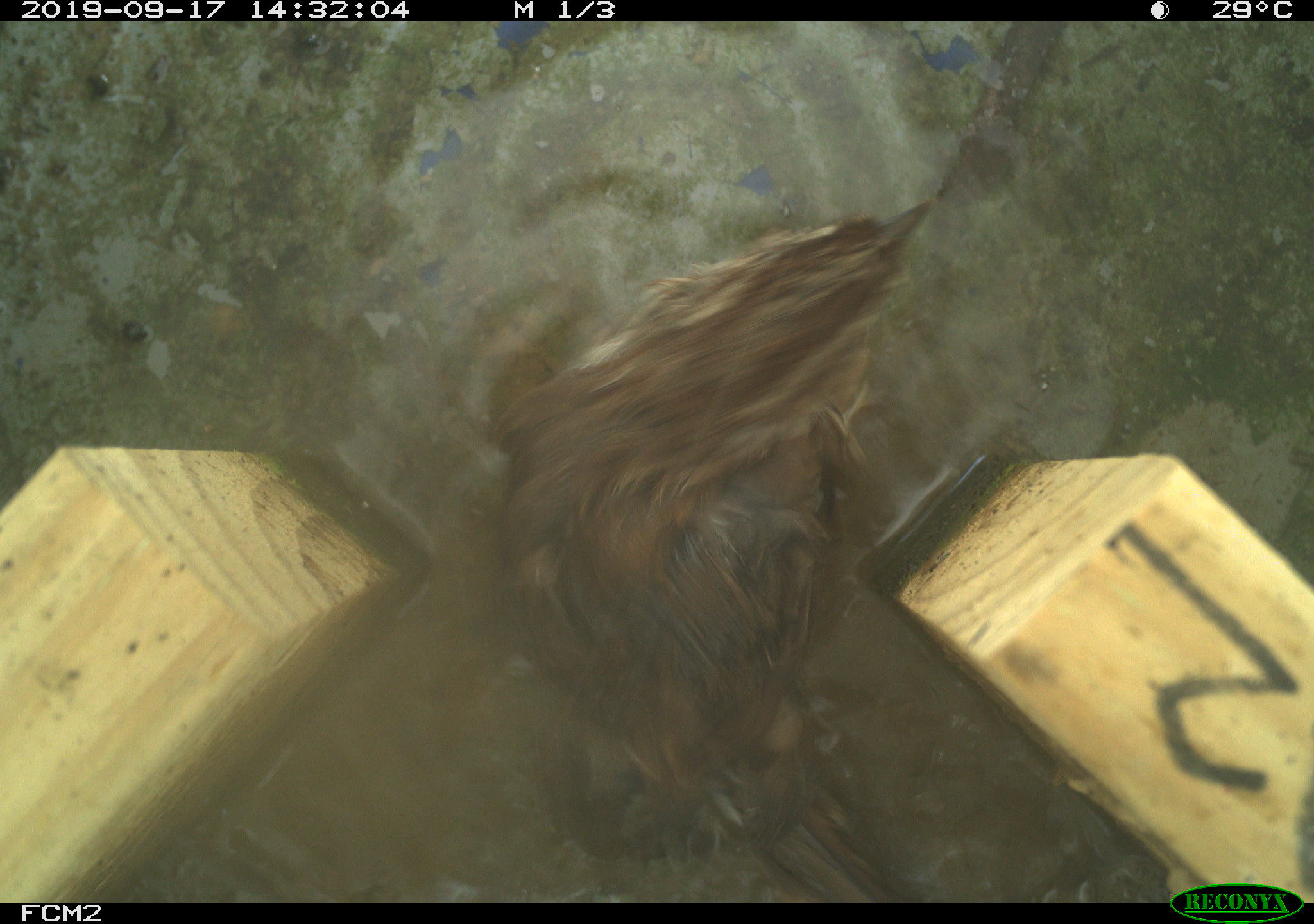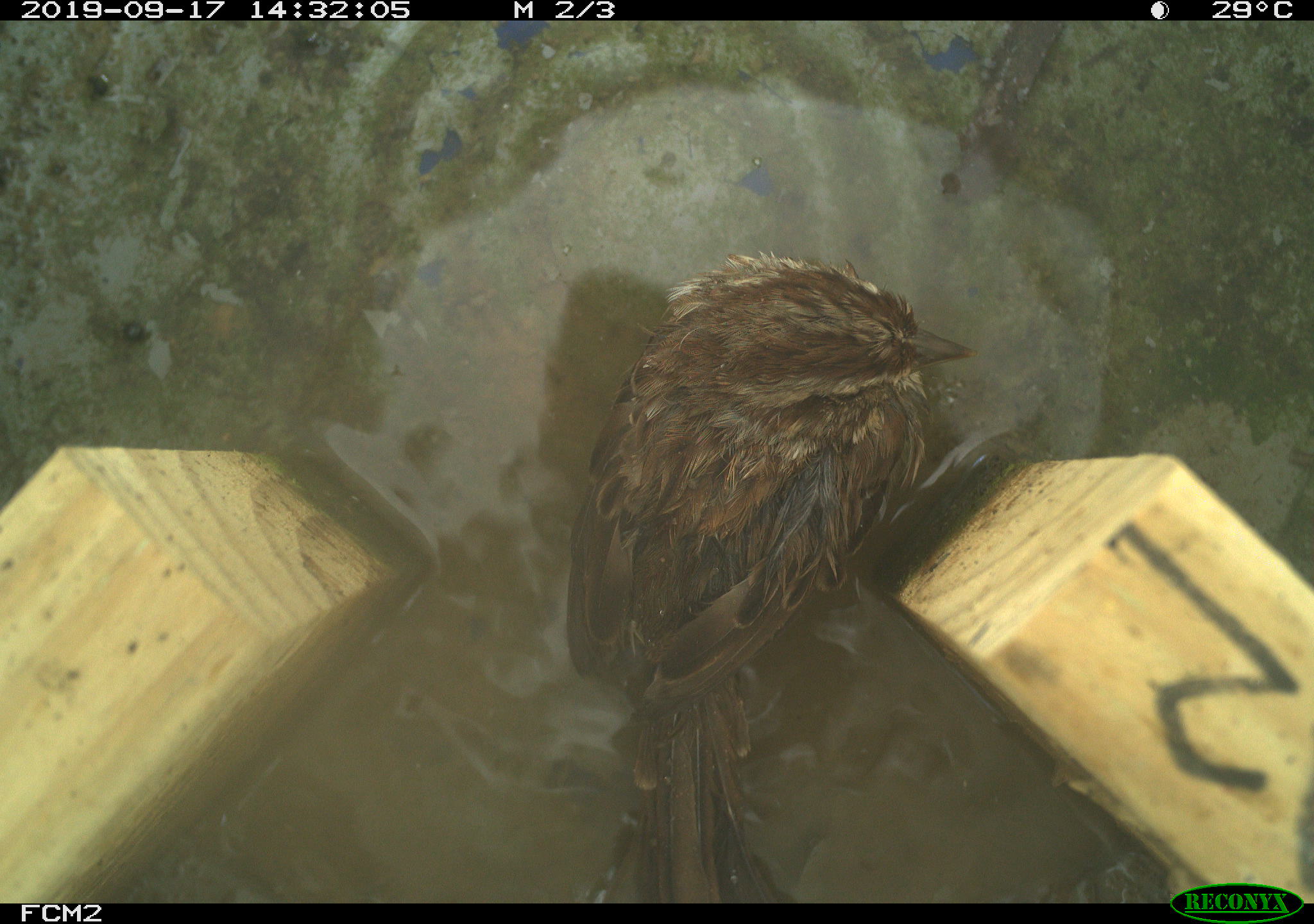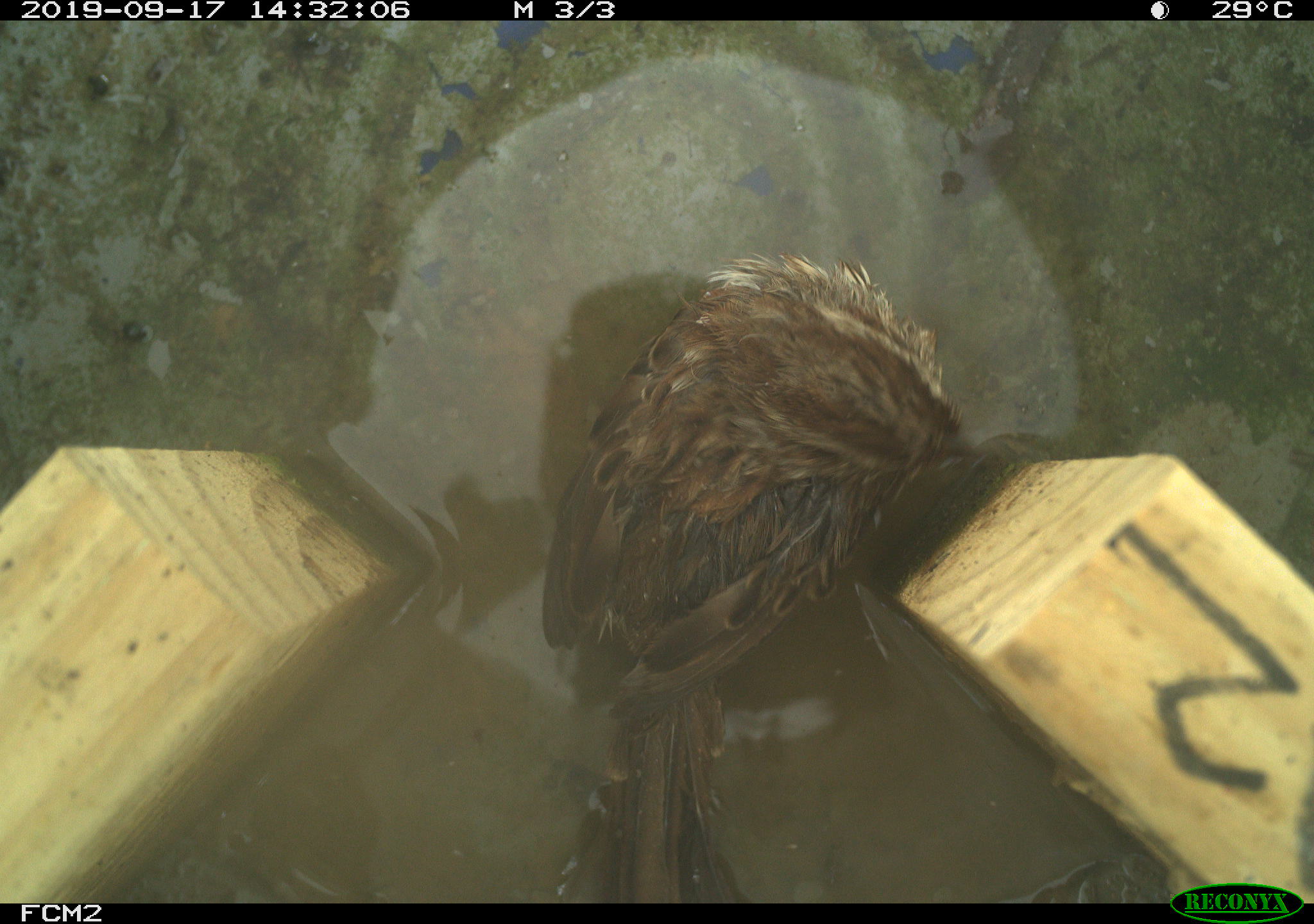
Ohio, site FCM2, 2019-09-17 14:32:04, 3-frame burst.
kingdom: Animalia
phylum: Chordata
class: Aves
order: Passeriformes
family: Passerellidae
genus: Melospiza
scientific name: Melospiza melodia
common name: song sparrow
Song sparrow (Melospiza melodia).